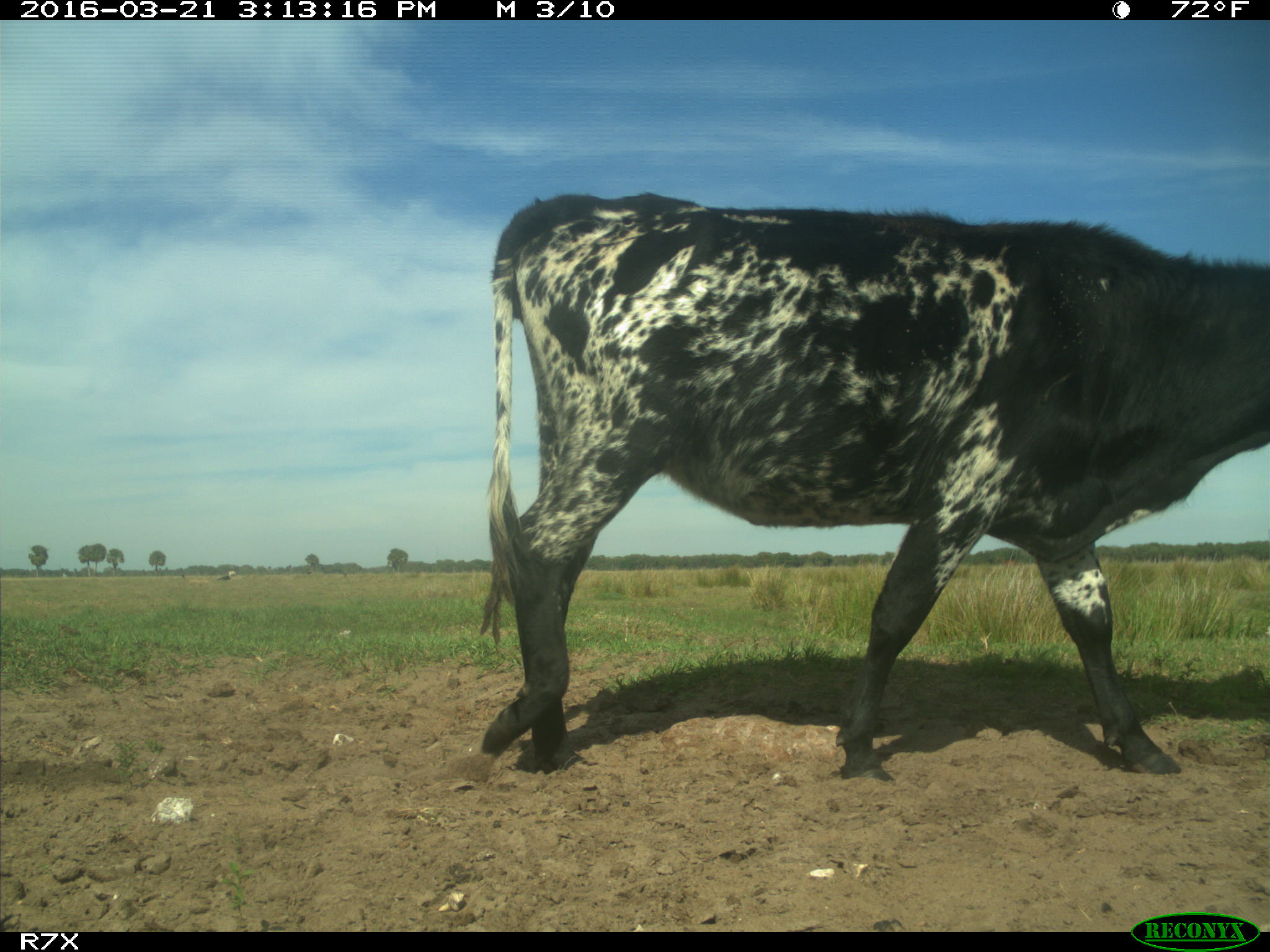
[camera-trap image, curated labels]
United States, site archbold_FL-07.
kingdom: Animalia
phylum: Chordata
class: Mammalia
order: Artiodactyla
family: Bovidae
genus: Bos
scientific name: Bos taurus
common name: domestic cow